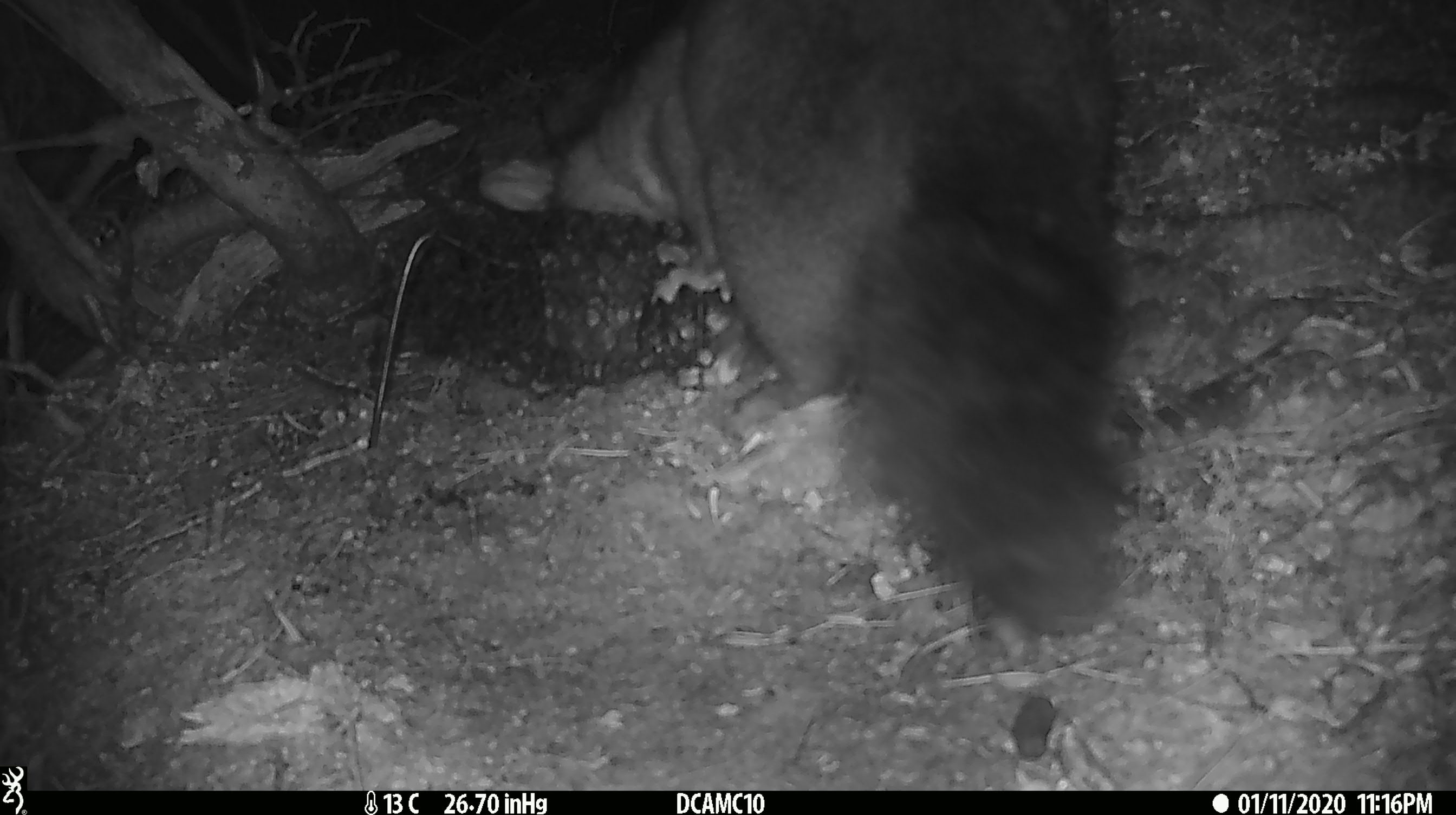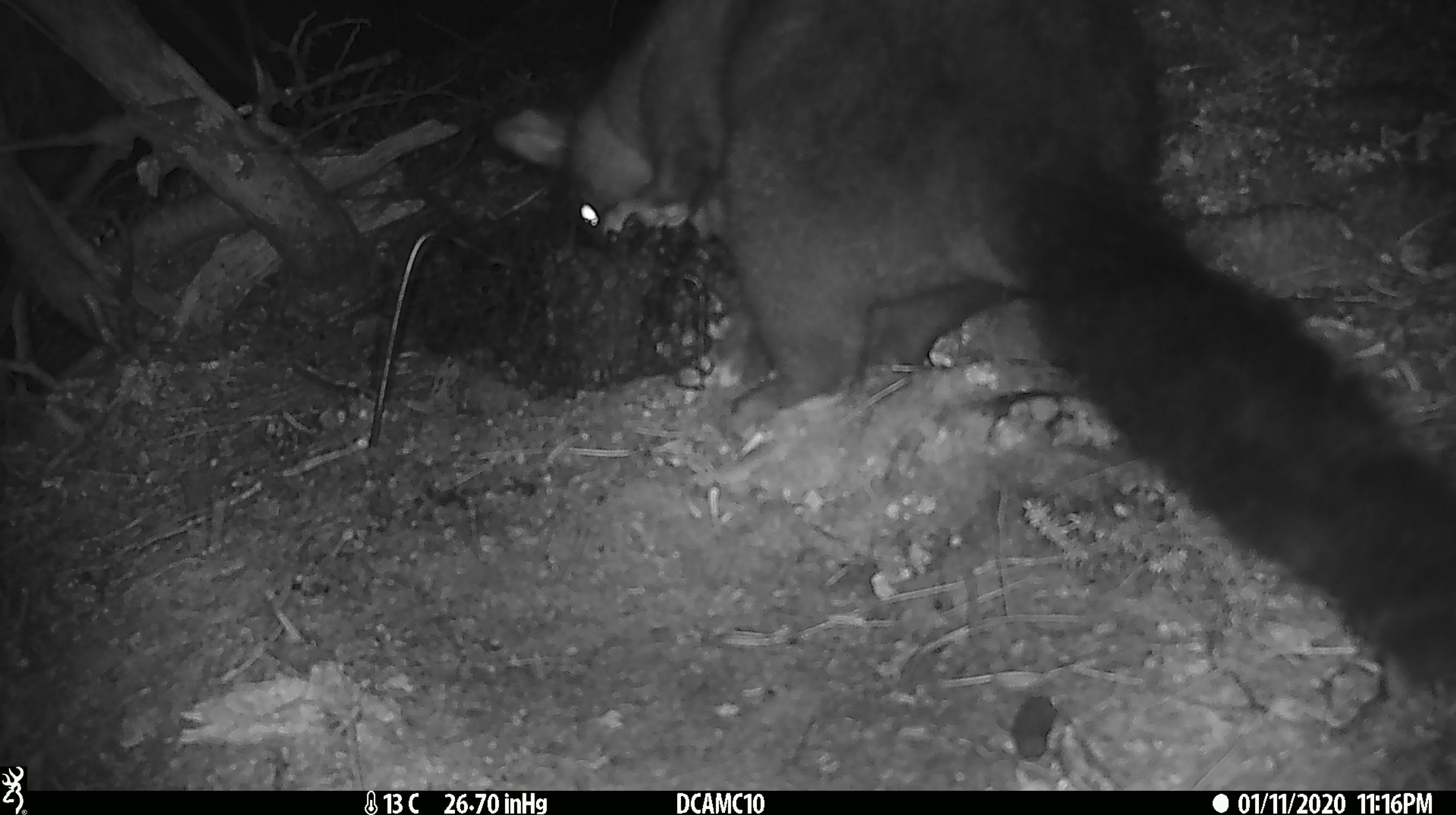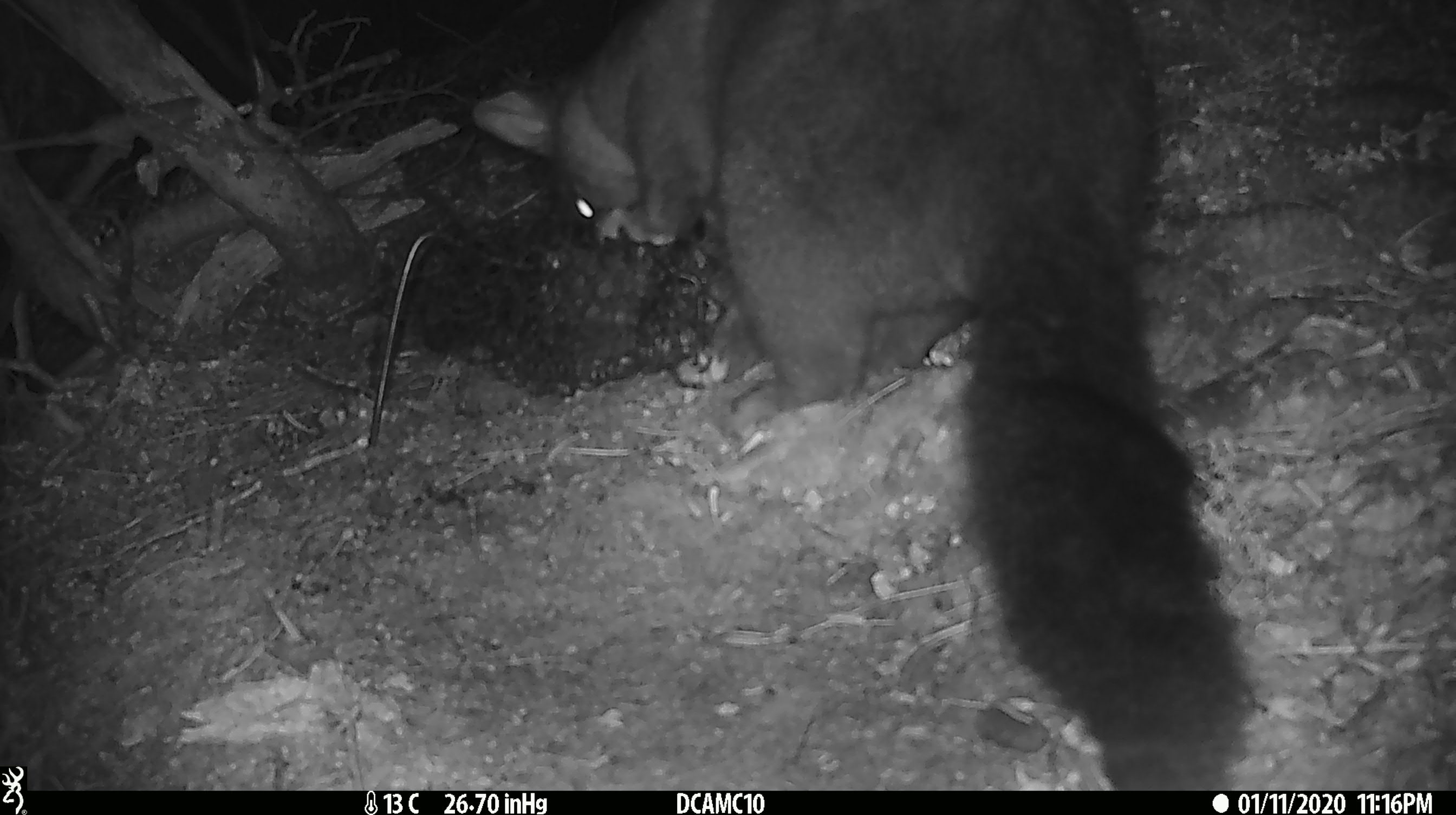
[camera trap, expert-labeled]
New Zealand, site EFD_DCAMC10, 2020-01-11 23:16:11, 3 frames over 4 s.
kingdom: Animalia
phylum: Chordata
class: Mammalia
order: Diprotodontia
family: Phalangeridae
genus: Trichosurus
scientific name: Trichosurus vulpecula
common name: common brushtail possum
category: possum